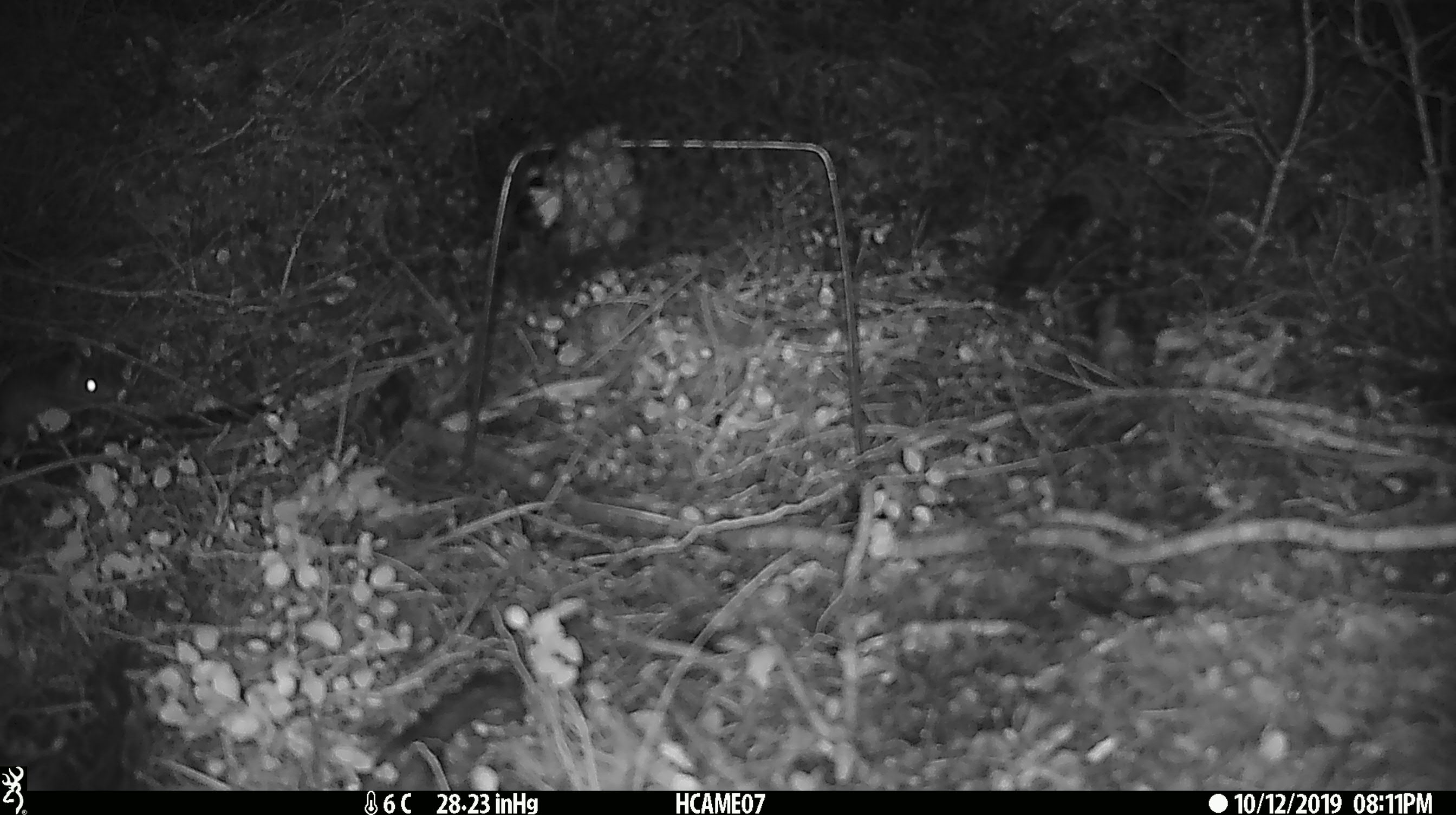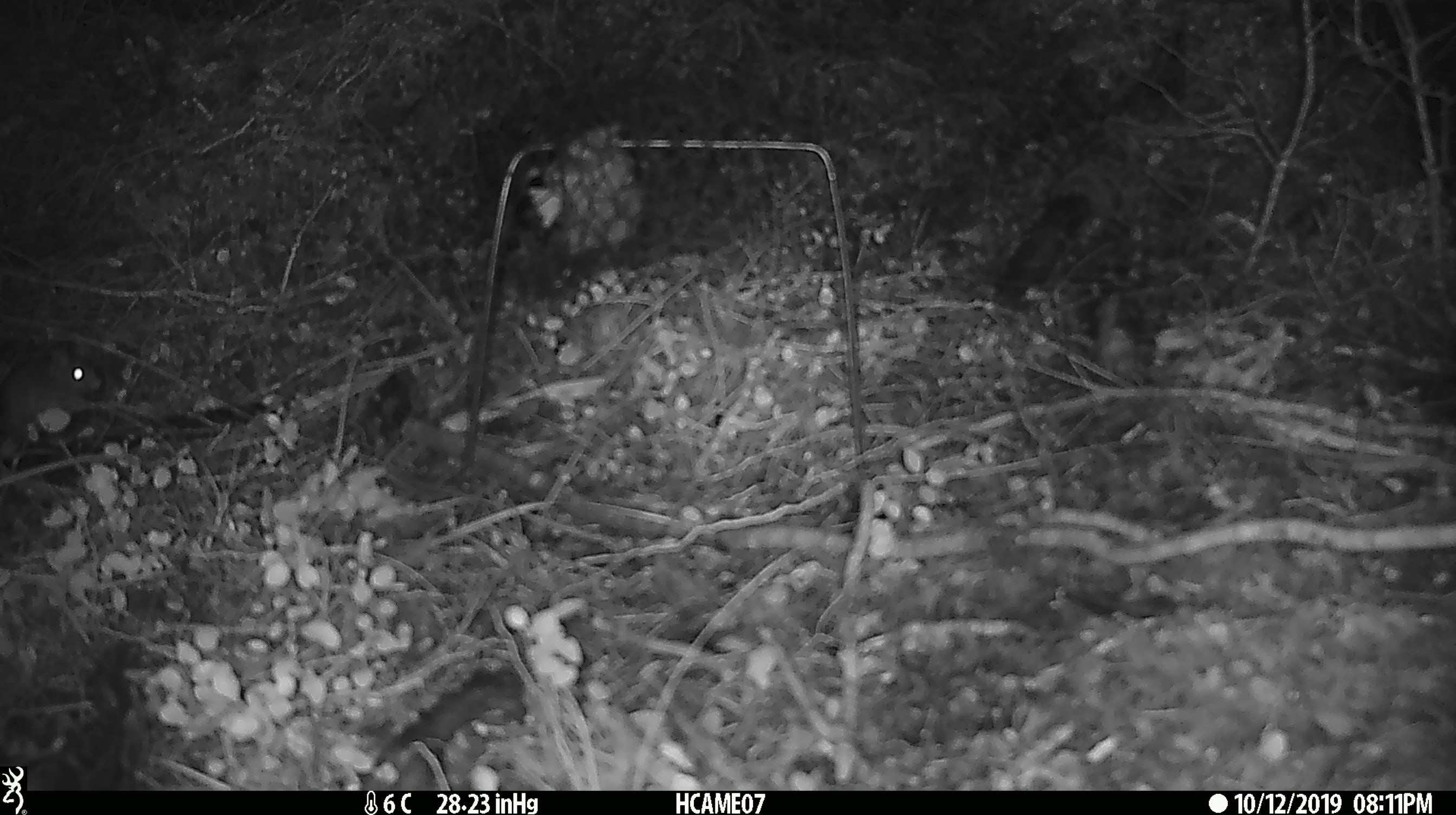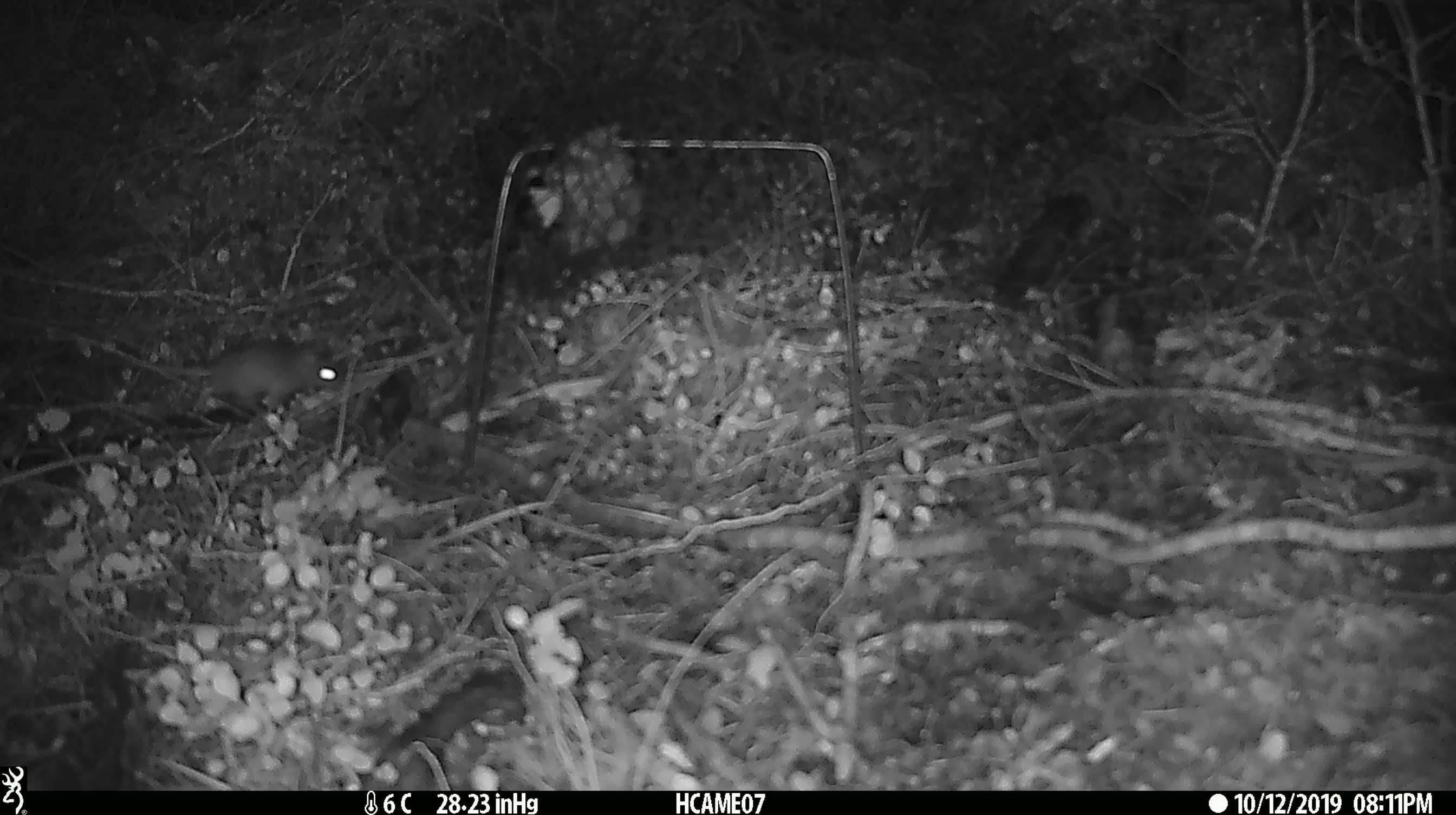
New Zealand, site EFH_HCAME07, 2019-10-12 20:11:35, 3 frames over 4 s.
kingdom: Animalia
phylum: Chordata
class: Mammalia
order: Rodentia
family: Muridae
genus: Mus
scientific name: Mus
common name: mouse